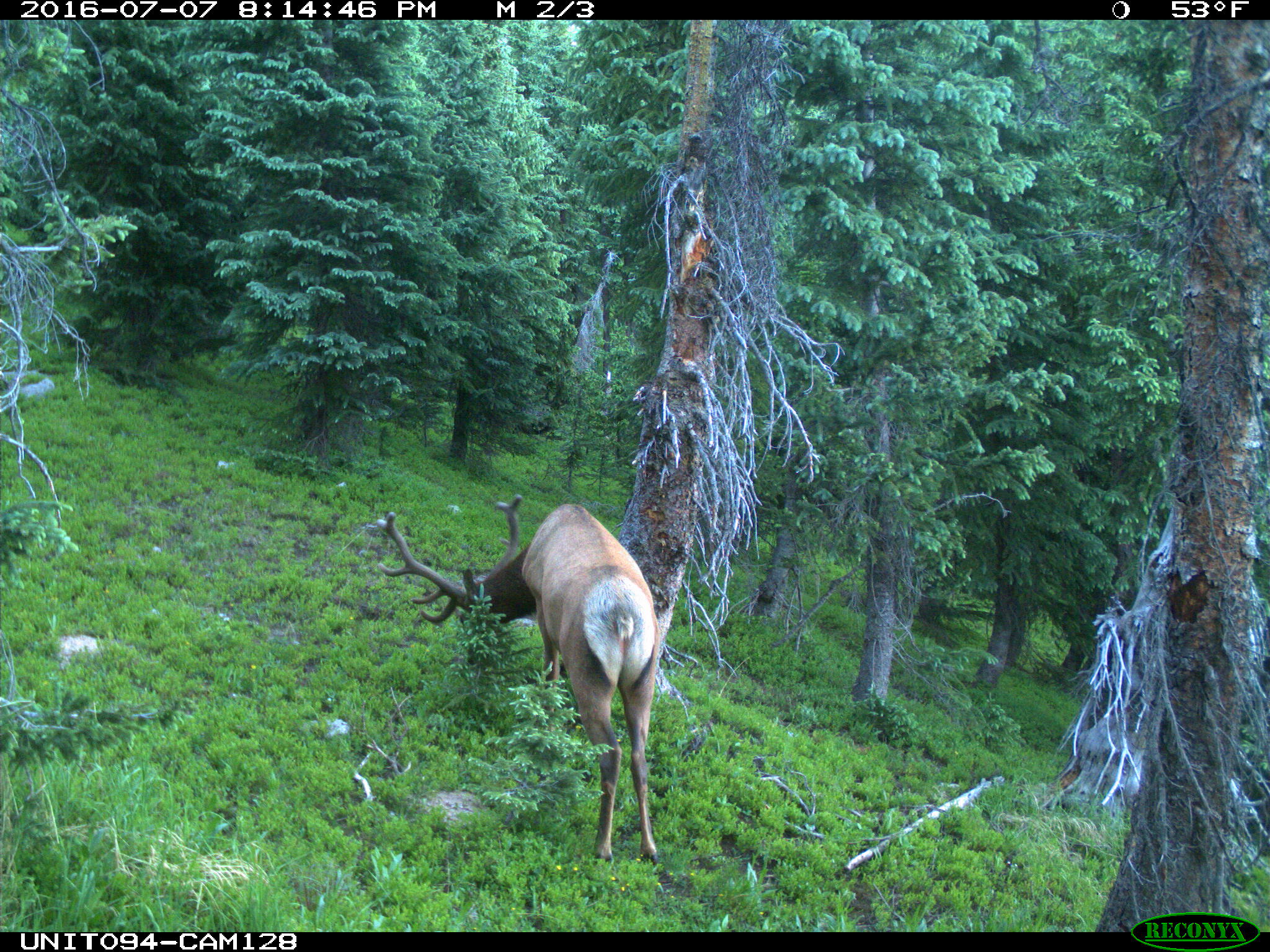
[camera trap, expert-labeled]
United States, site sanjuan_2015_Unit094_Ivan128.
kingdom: Animalia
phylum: Chordata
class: Mammalia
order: Artiodactyla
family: Cervidae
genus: Cervus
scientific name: Cervus elaphus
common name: red deer